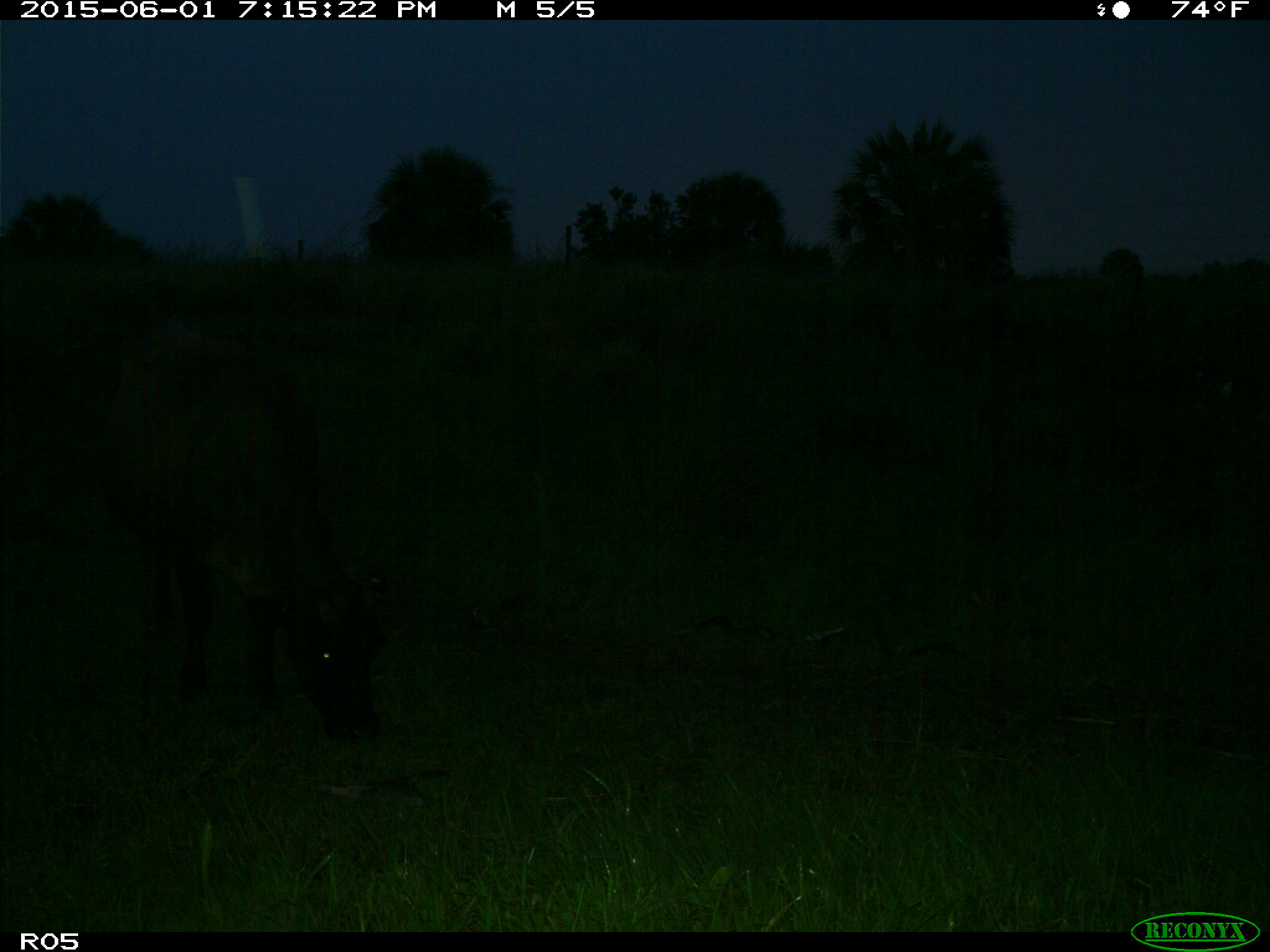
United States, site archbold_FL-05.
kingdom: Animalia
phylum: Chordata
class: Mammalia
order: Artiodactyla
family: Bovidae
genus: Bos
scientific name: Bos taurus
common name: domestic cow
Bos taurus (domestic cow).